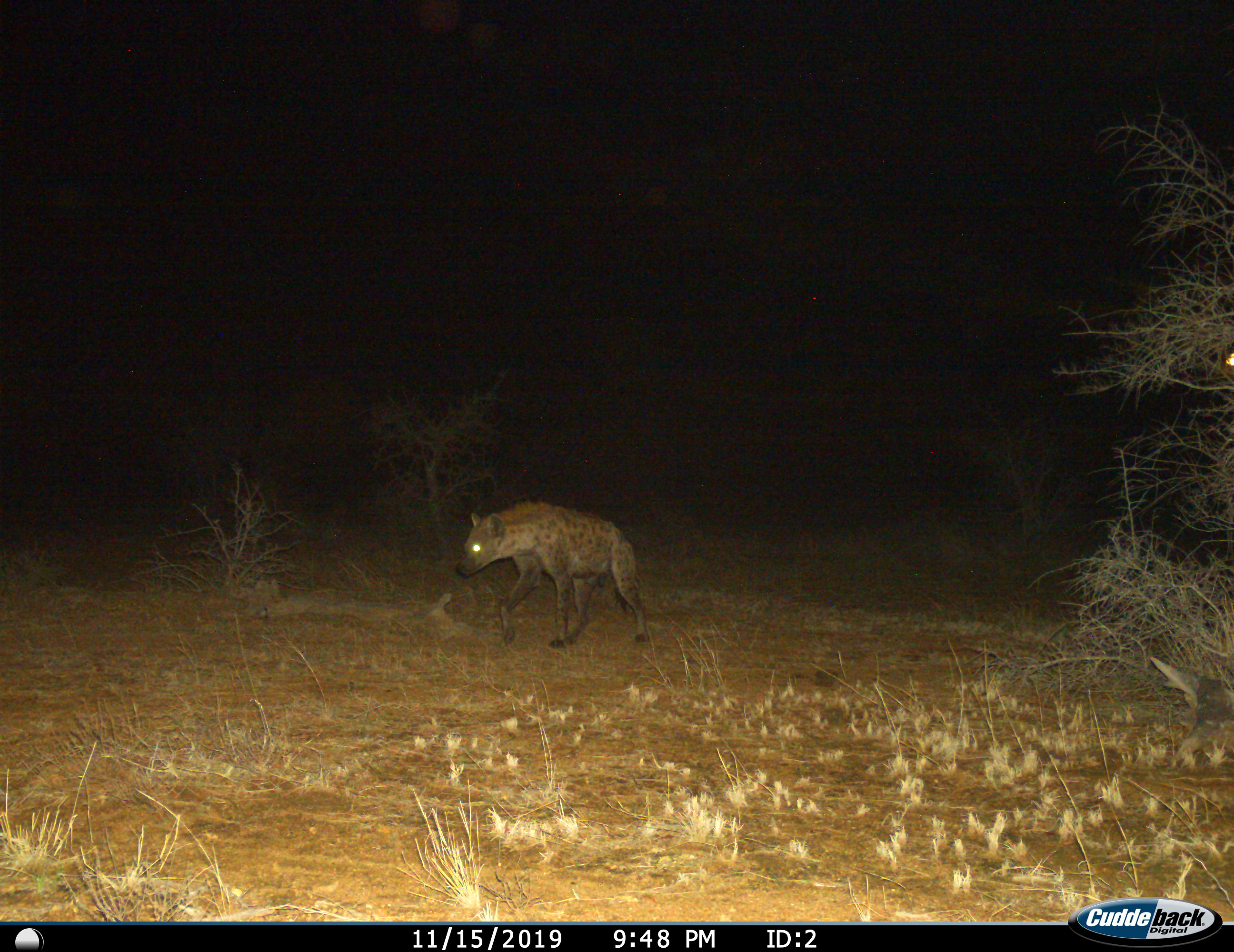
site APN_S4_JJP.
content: unidentified animal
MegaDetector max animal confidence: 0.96